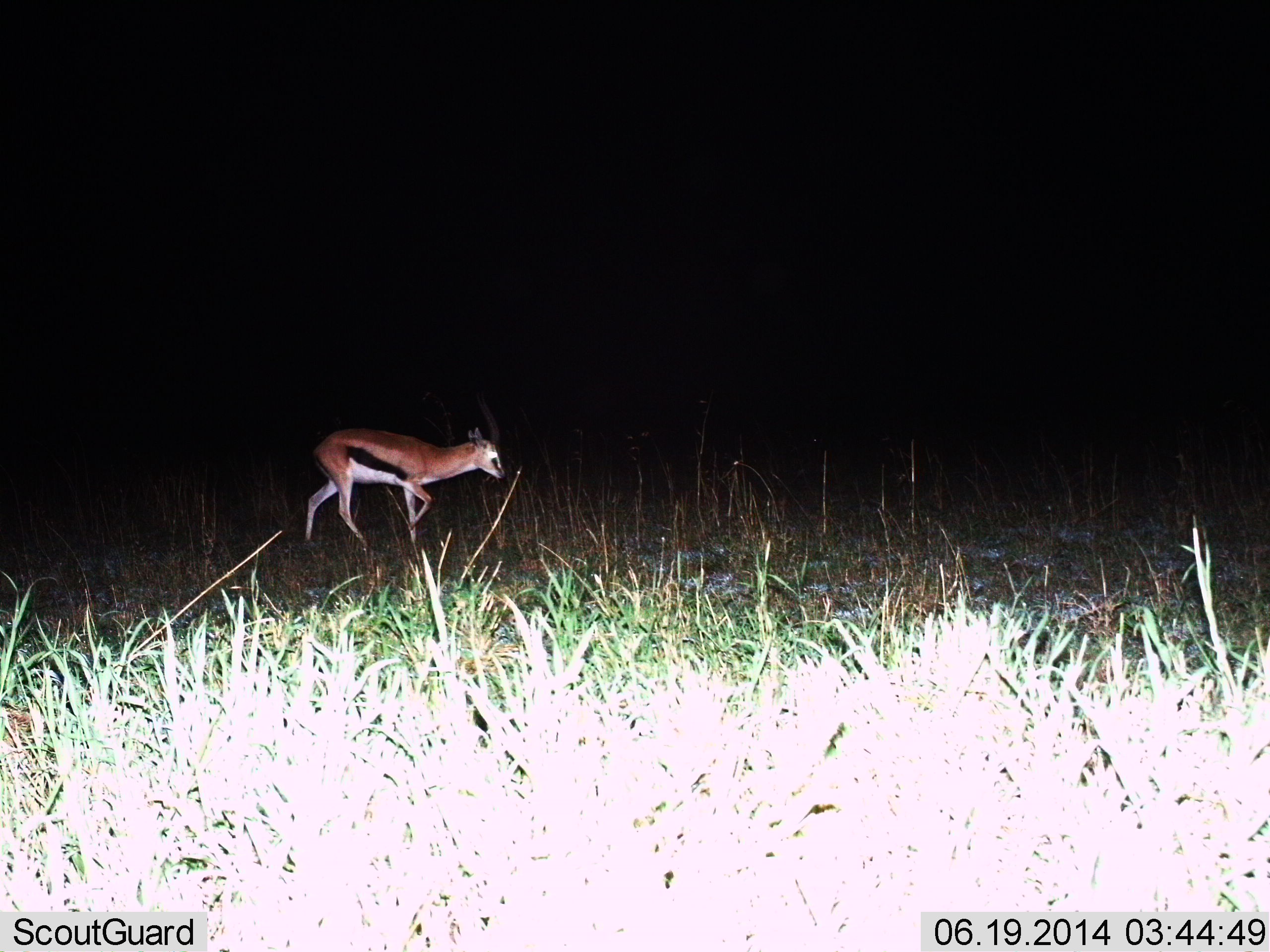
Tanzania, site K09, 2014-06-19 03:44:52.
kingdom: Animalia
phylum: Chordata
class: Mammalia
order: Artiodactyla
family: Bovidae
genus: Eudorcas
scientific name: Eudorcas thomsonii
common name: thomson's gazelle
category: gazellethomsons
Gazellethomsons (thomson's gazelle) (Eudorcas thomsonii), count 1. Behavior (volunteer vote fractions): standing 0%, resting 0%, moving 100%, interacting 0%. Young present (vote fraction): 0%. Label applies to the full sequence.